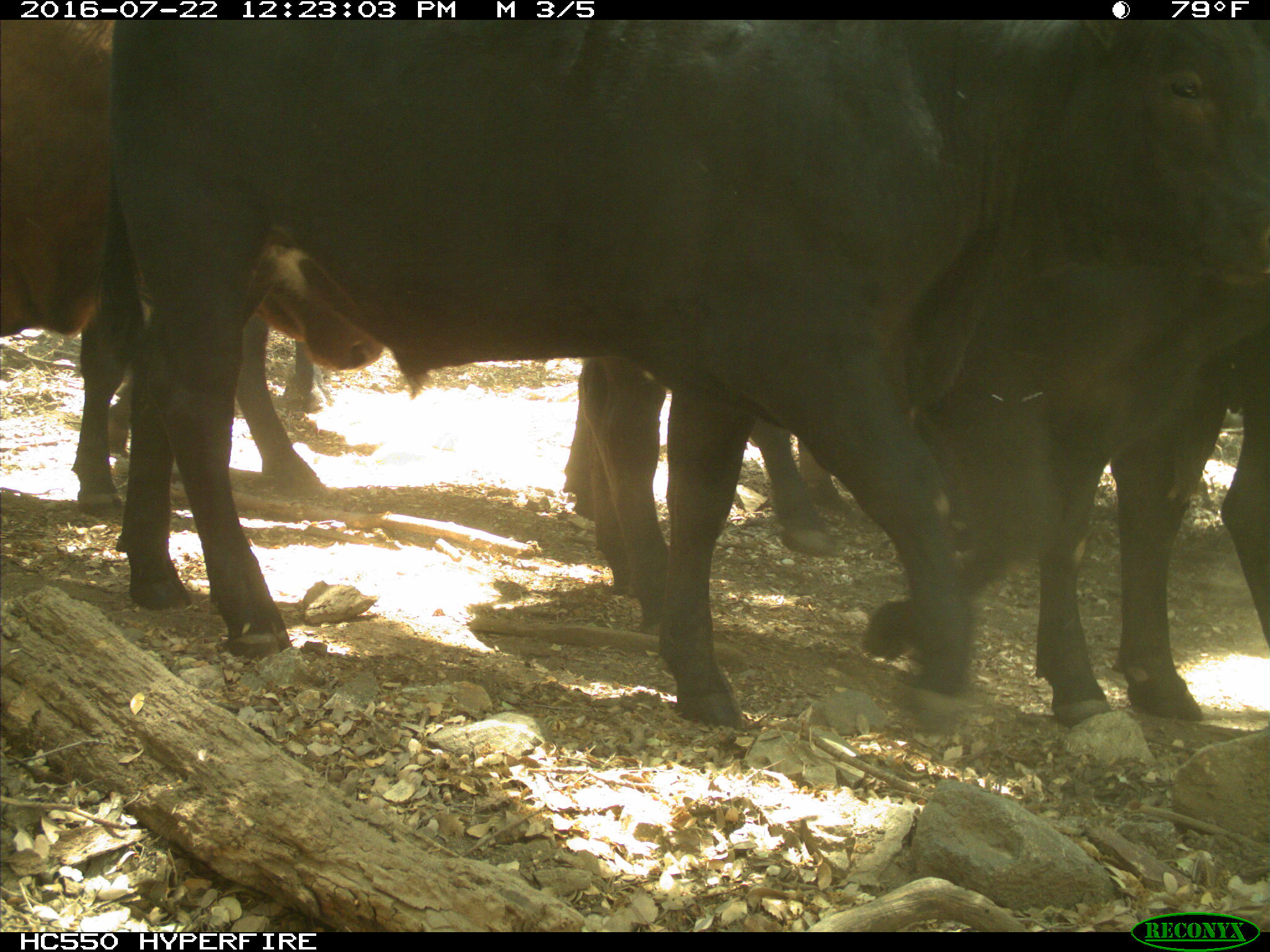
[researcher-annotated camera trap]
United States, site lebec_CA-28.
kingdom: Animalia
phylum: Chordata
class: Mammalia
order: Artiodactyla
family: Bovidae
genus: Bos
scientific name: Bos taurus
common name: domestic cow